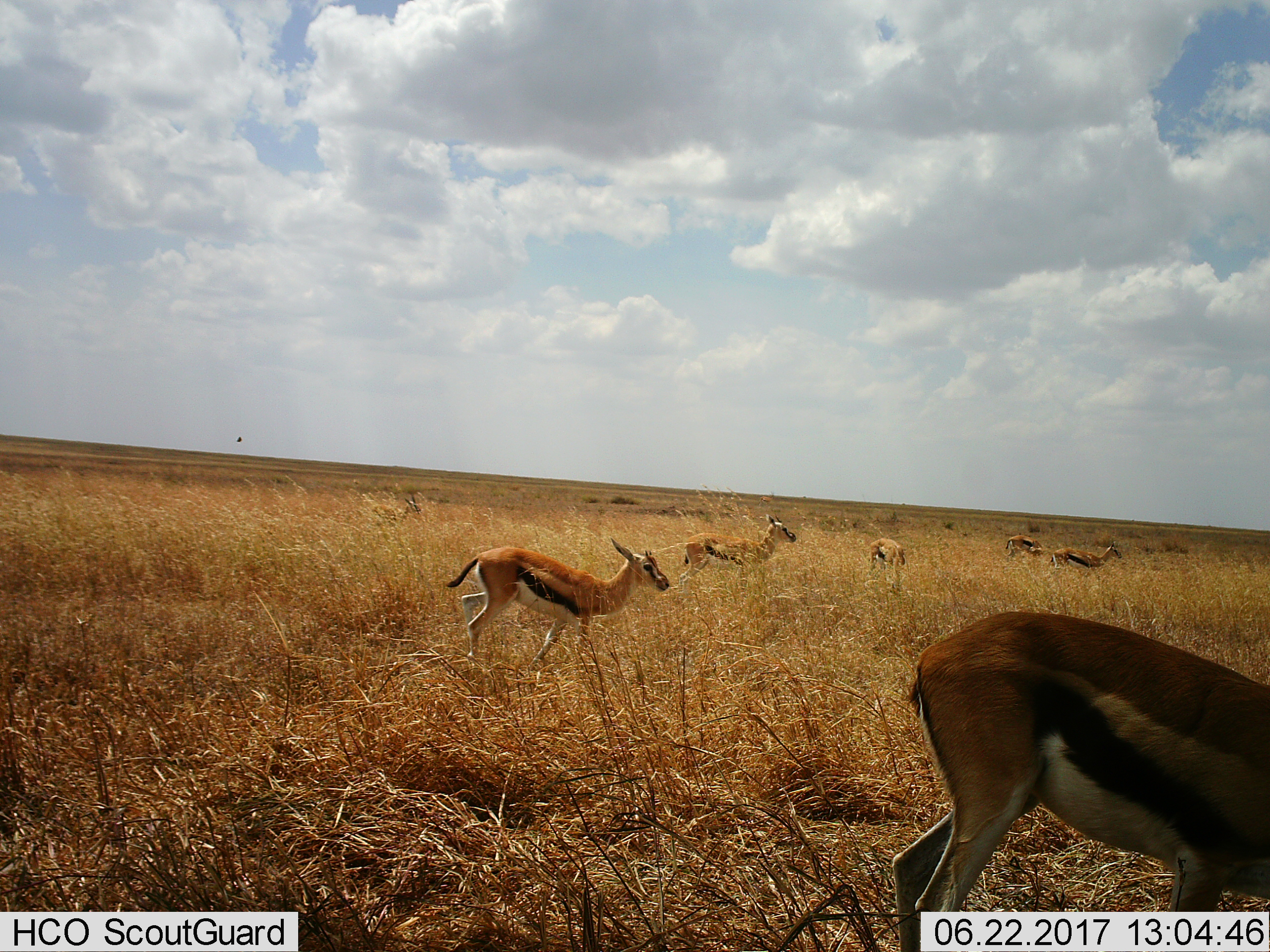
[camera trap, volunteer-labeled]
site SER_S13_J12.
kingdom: Animalia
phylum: Chordata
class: Mammalia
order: Artiodactyla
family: Bovidae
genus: Eudorcas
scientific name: Eudorcas thomsonii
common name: thomson's gazelle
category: gazellethomsons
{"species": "gazellethomsons (thomson's gazelle) (Eudorcas thomsonii)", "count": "6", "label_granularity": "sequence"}